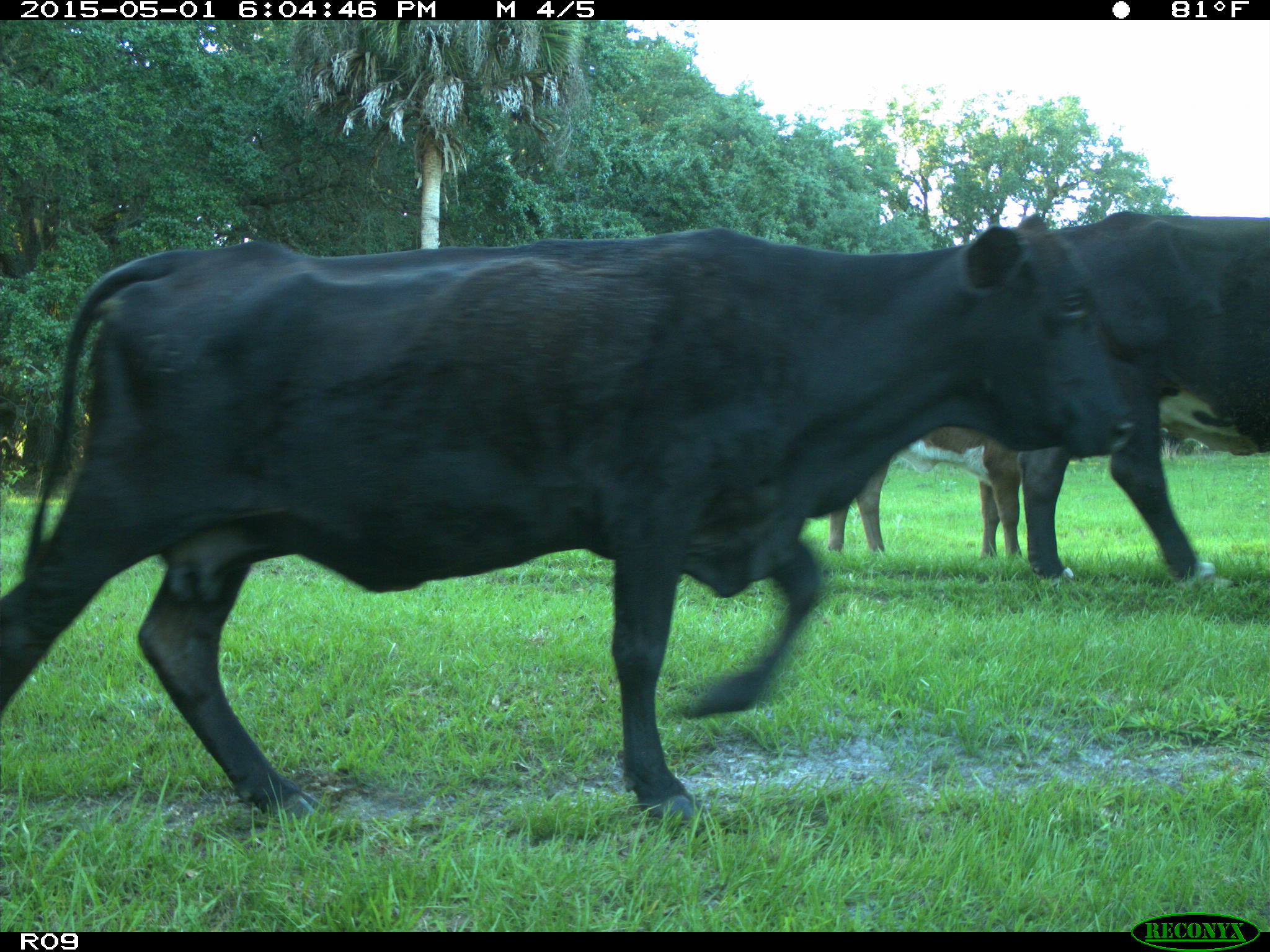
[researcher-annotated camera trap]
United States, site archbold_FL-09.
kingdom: Animalia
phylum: Chordata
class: Mammalia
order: Artiodactyla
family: Bovidae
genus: Bos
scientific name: Bos taurus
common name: domestic cow